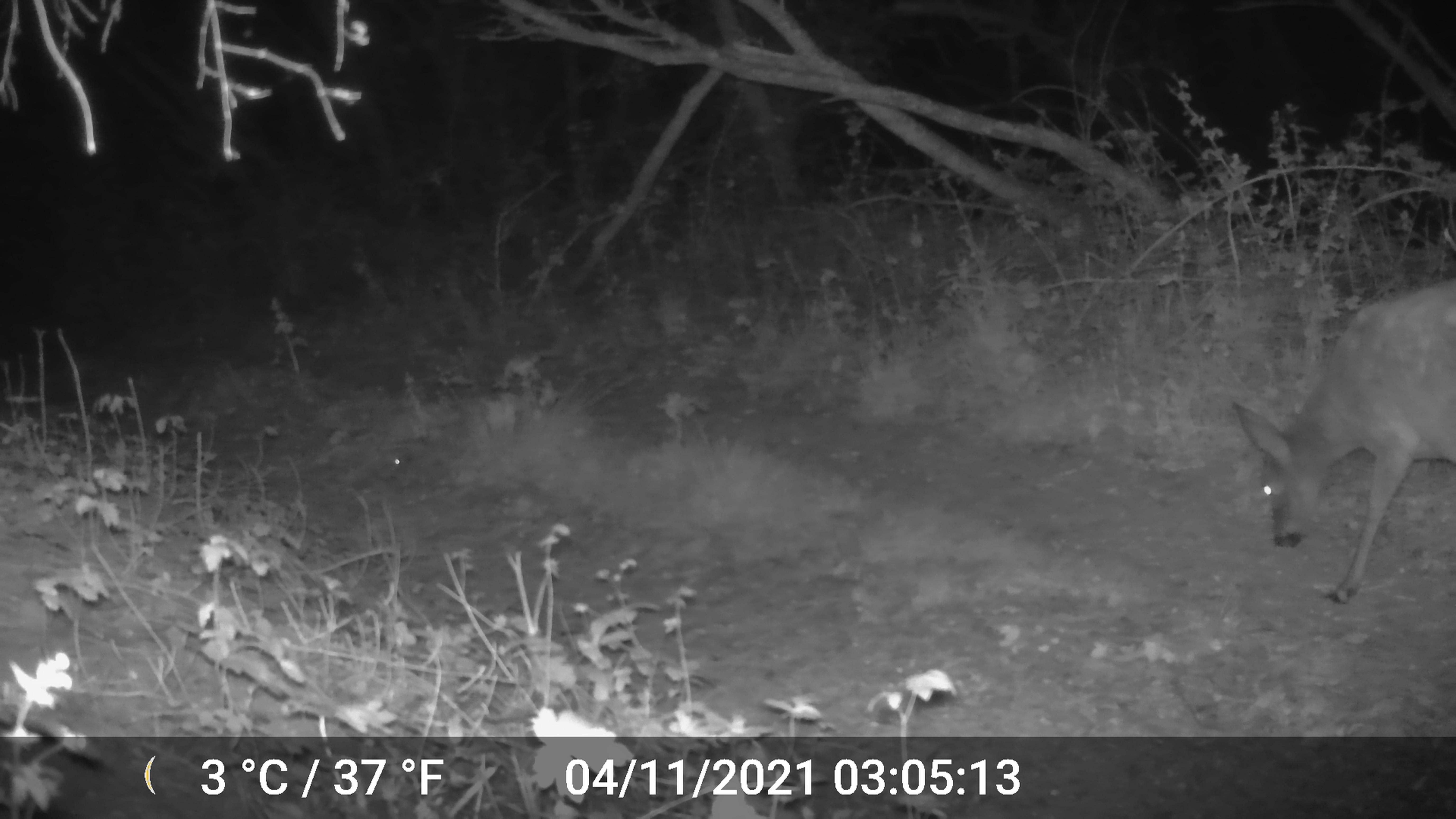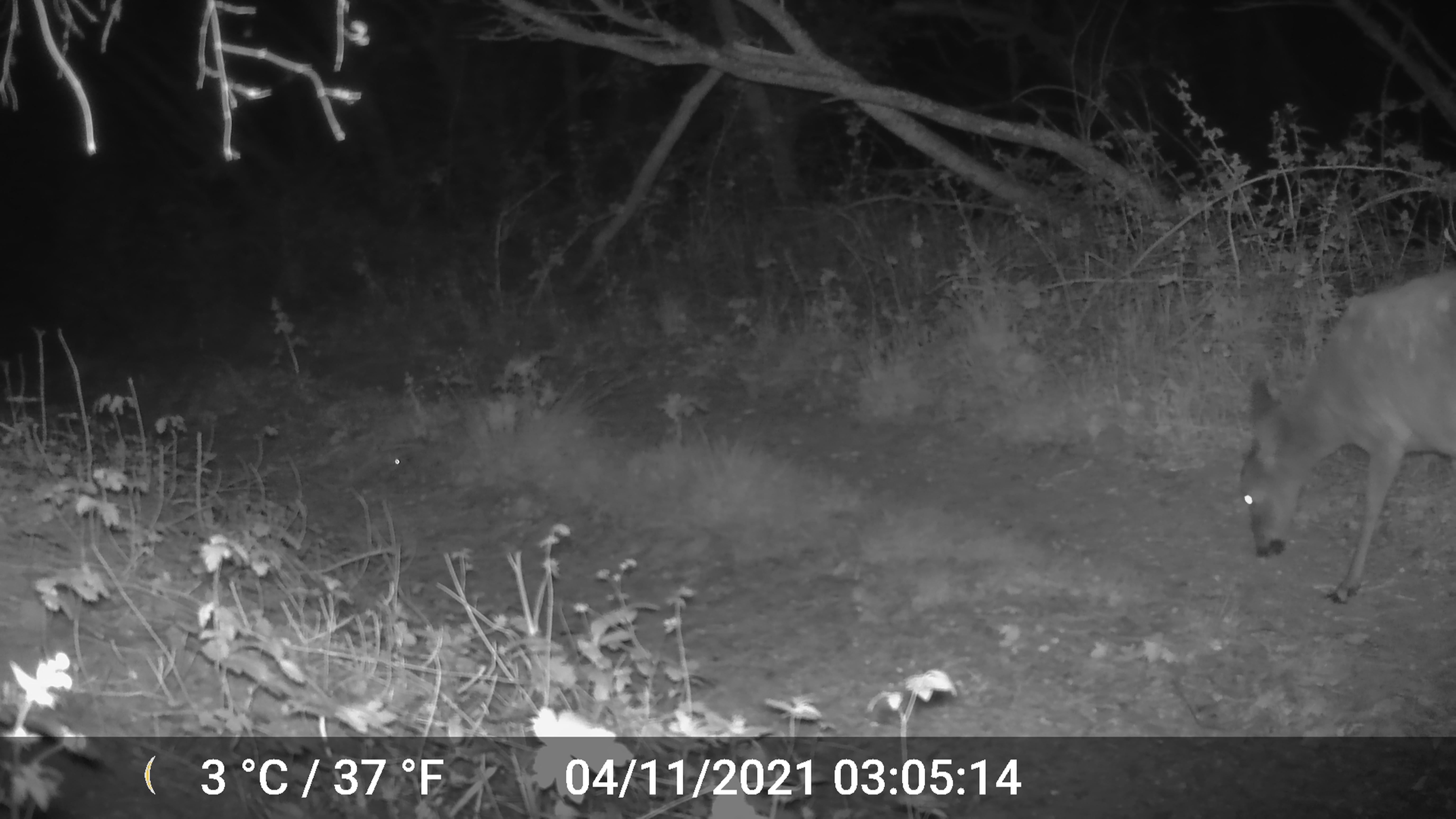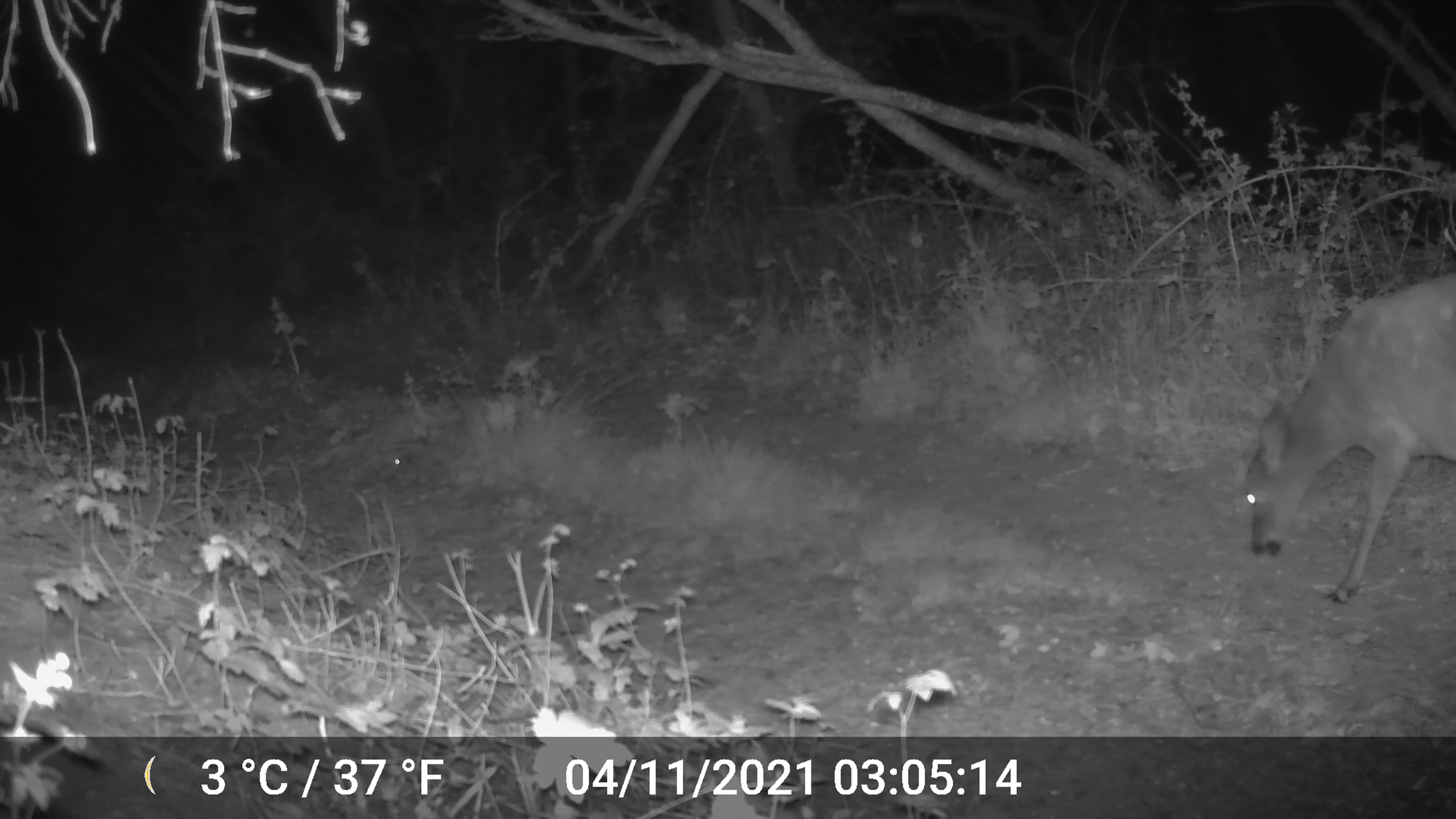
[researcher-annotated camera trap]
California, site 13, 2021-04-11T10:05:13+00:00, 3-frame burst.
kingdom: Animalia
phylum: Chordata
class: Mammalia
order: Artiodactyla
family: Cervidae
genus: Odocoileus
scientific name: Odocoileus hemionus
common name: mule deer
Mule deer (Odocoileus hemionus).